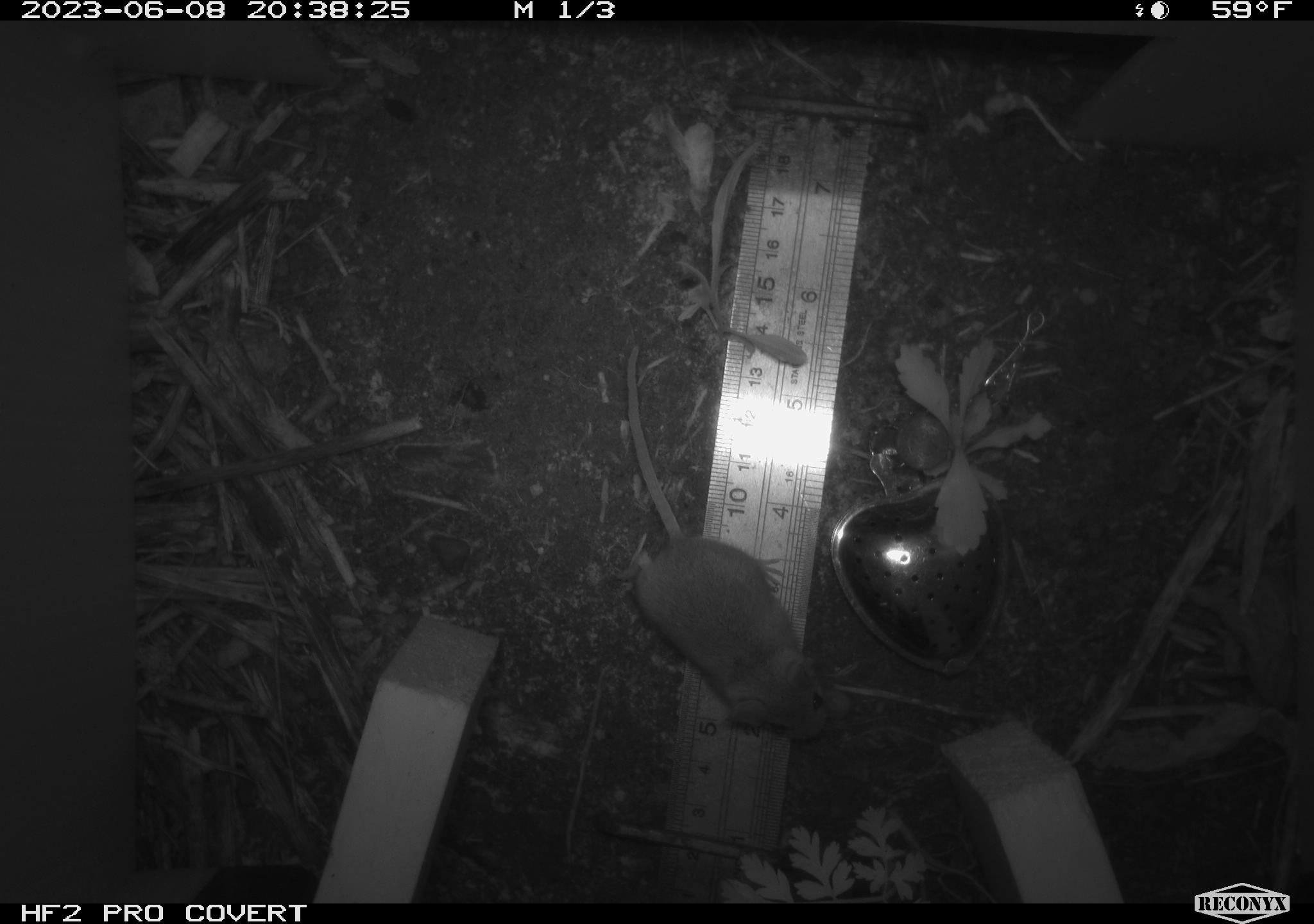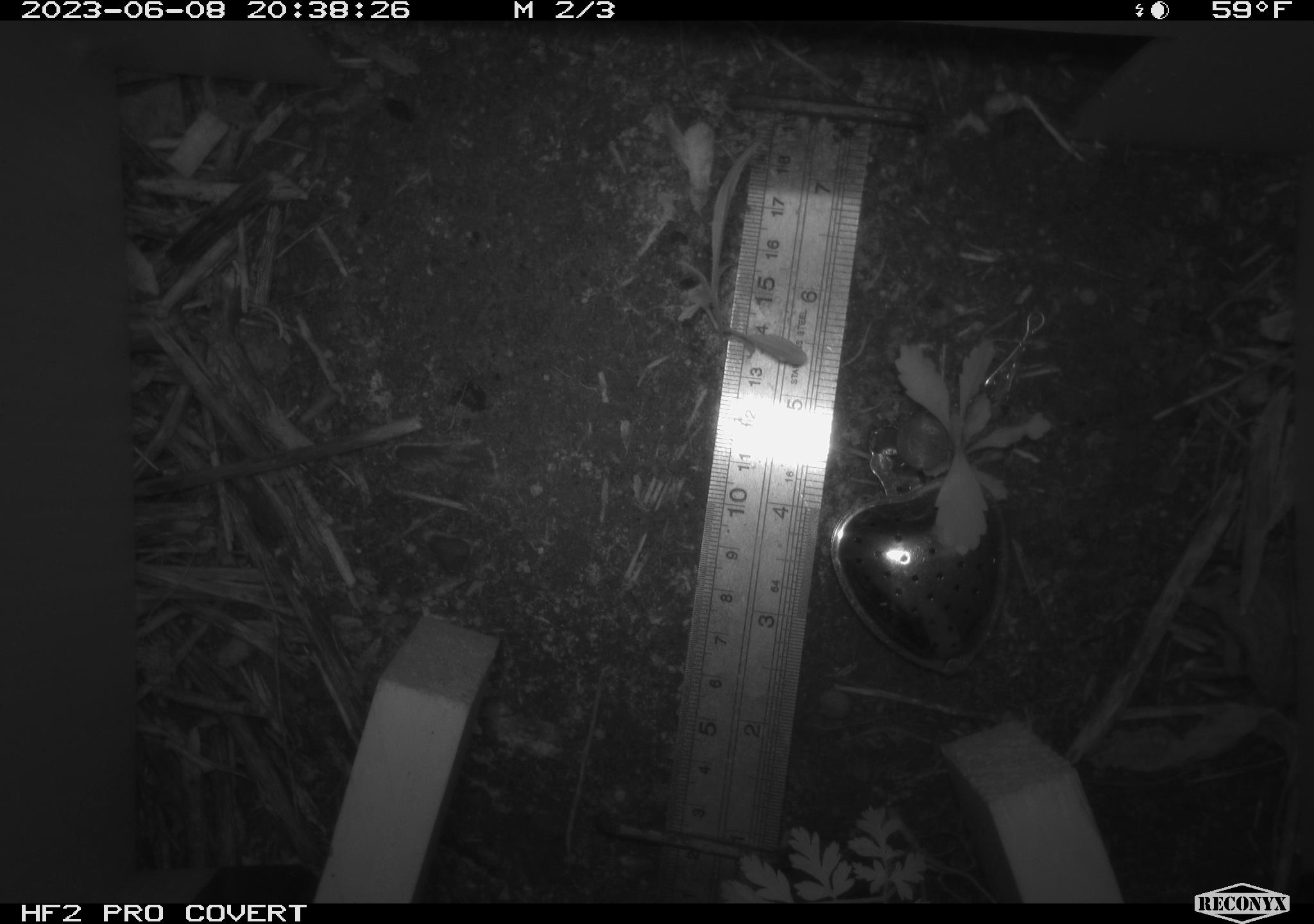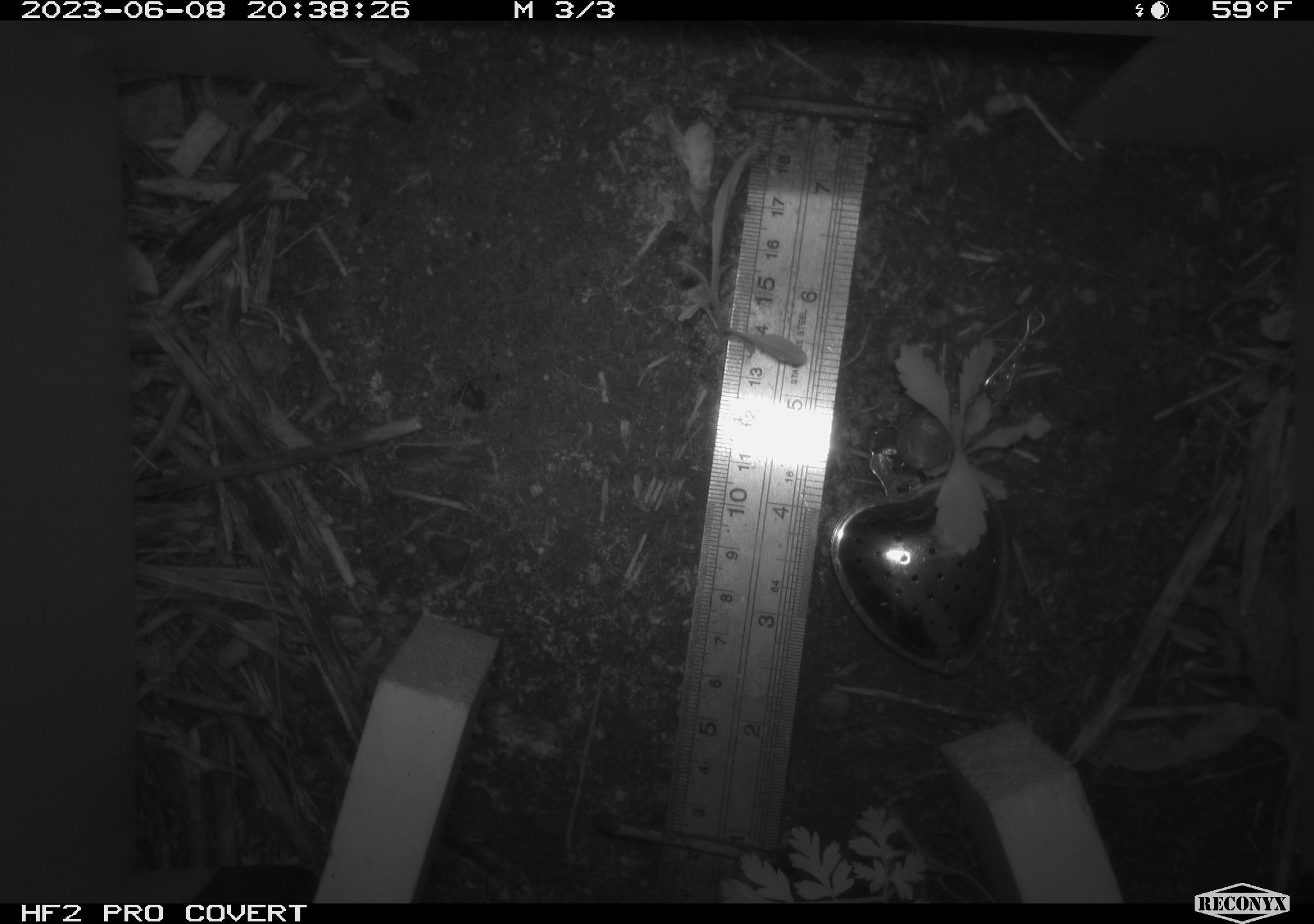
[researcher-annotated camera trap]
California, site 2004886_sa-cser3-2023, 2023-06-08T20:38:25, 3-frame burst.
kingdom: Animalia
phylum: Chordata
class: Mammalia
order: Rodentia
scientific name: Rodentia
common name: mouse species